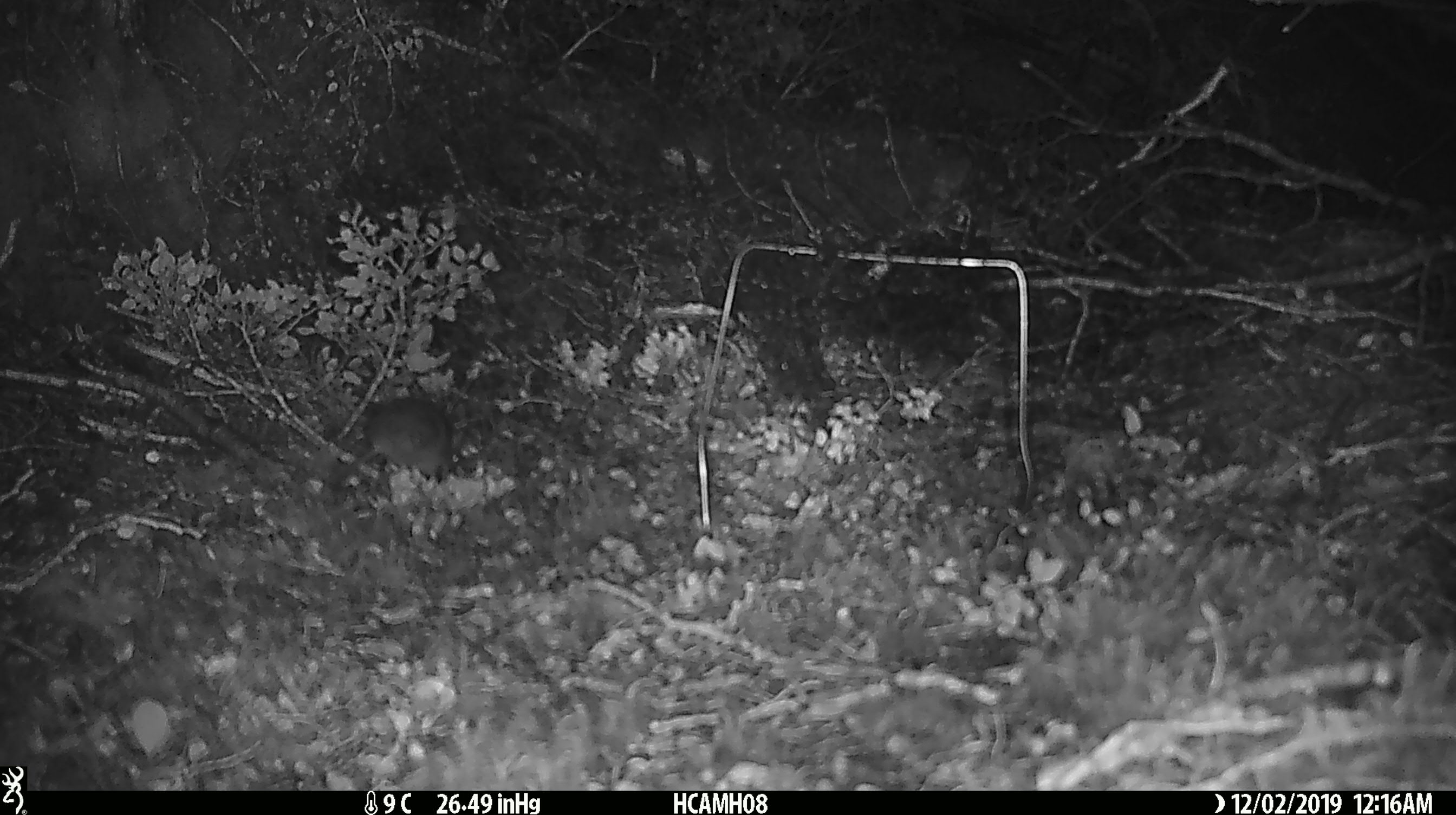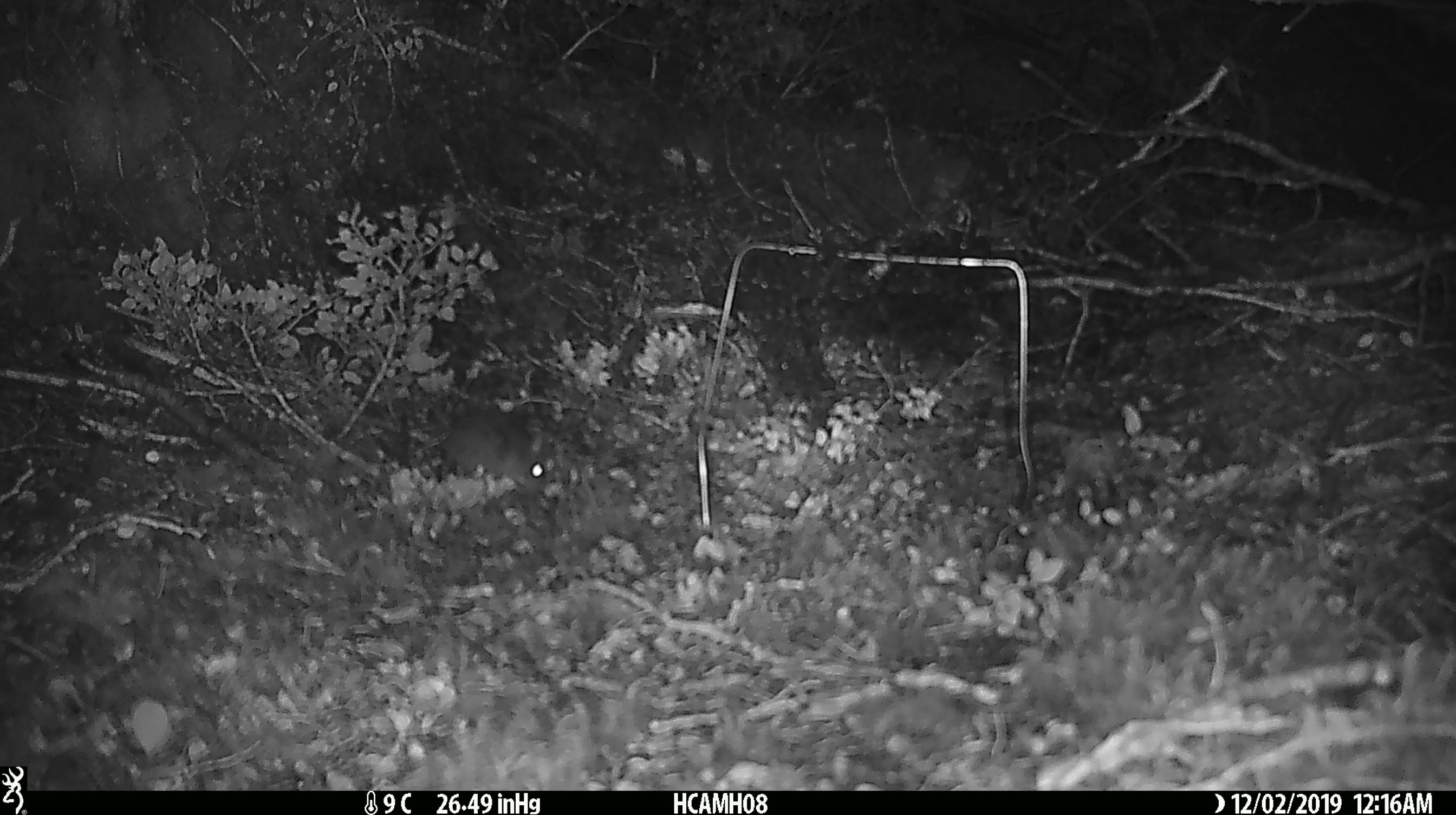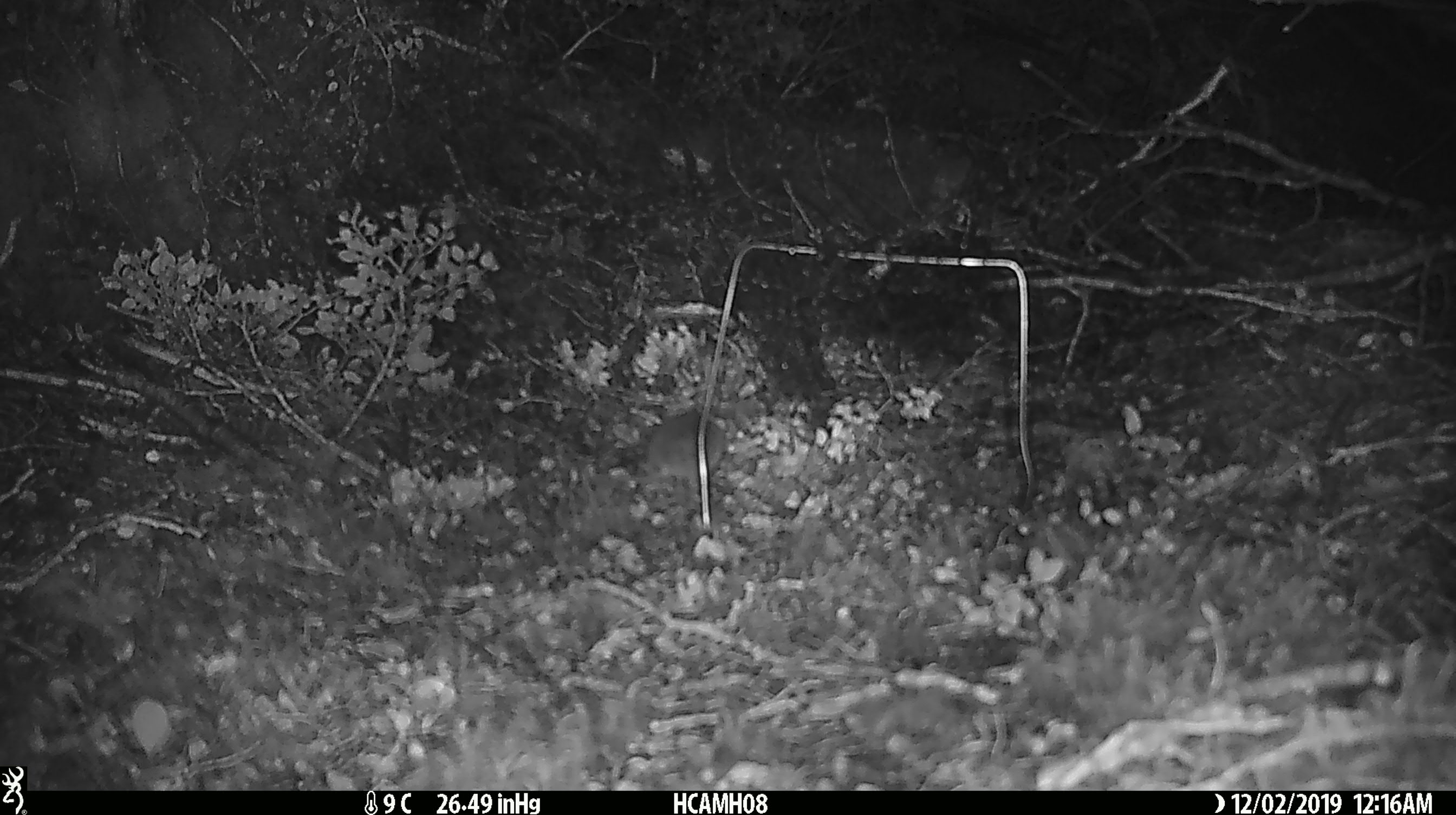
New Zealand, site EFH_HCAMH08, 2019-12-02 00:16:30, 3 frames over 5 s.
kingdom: Animalia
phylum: Chordata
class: Mammalia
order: Rodentia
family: Muridae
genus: Mus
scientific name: Mus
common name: mouse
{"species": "mouse (Mus)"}